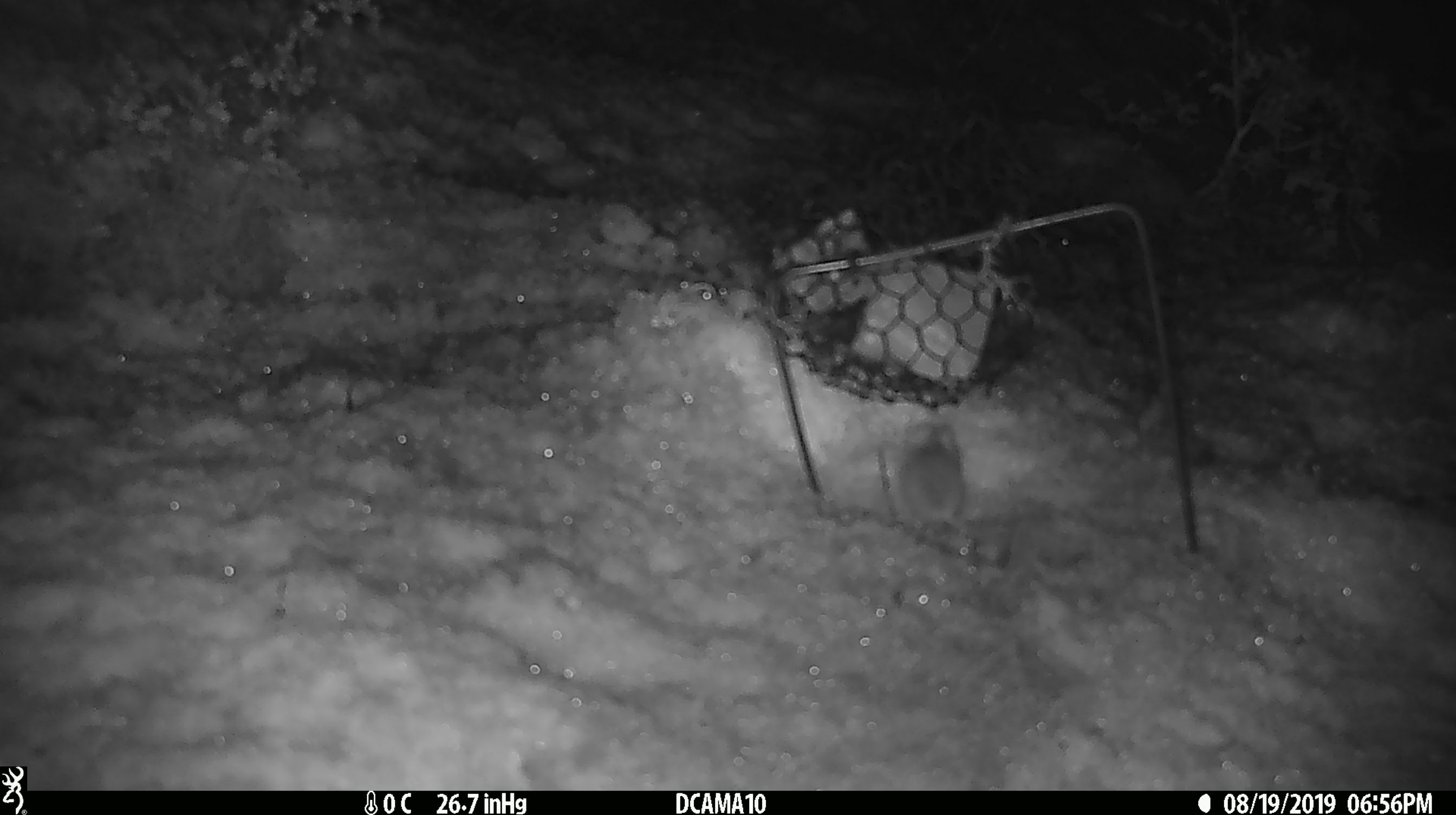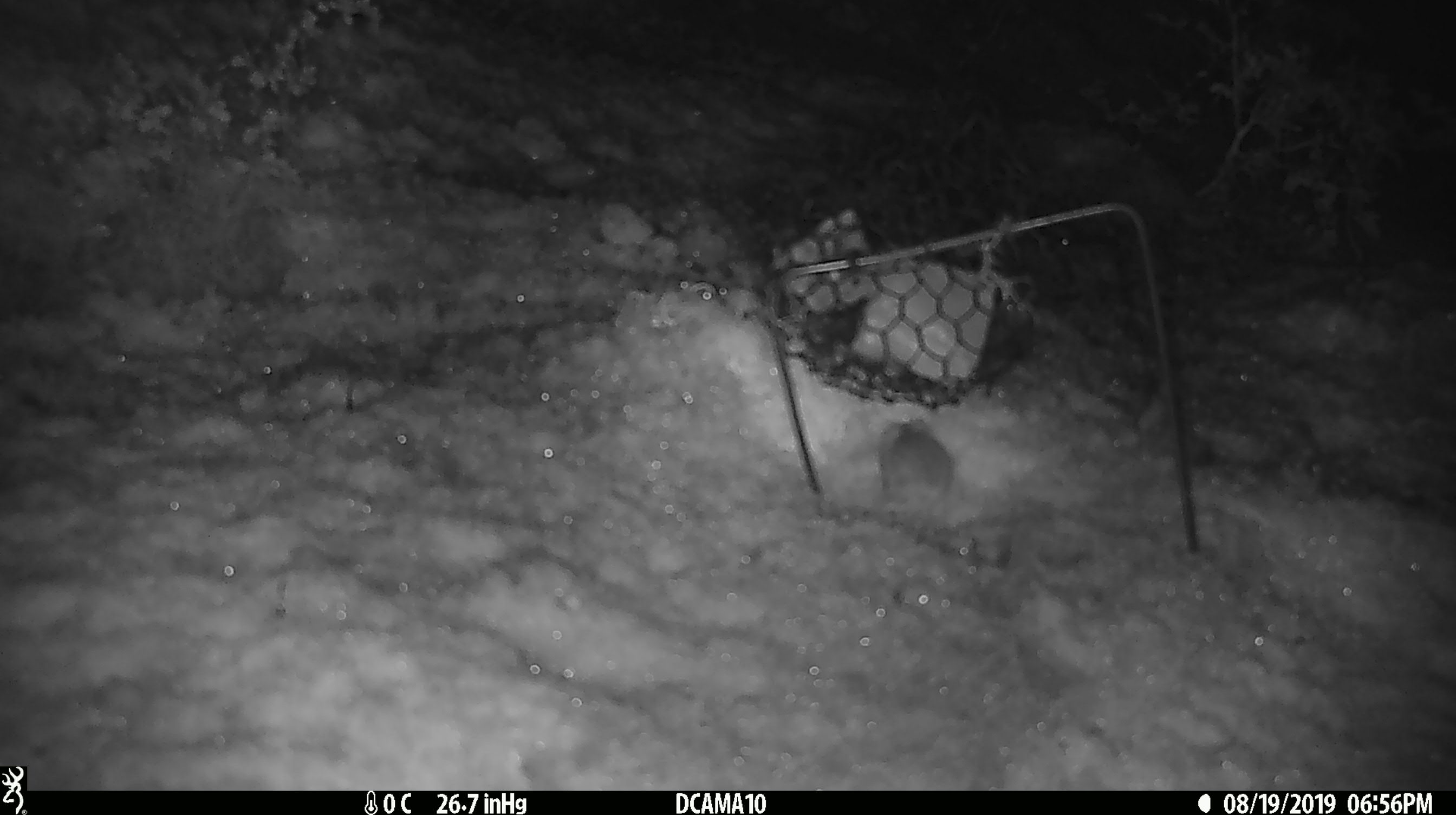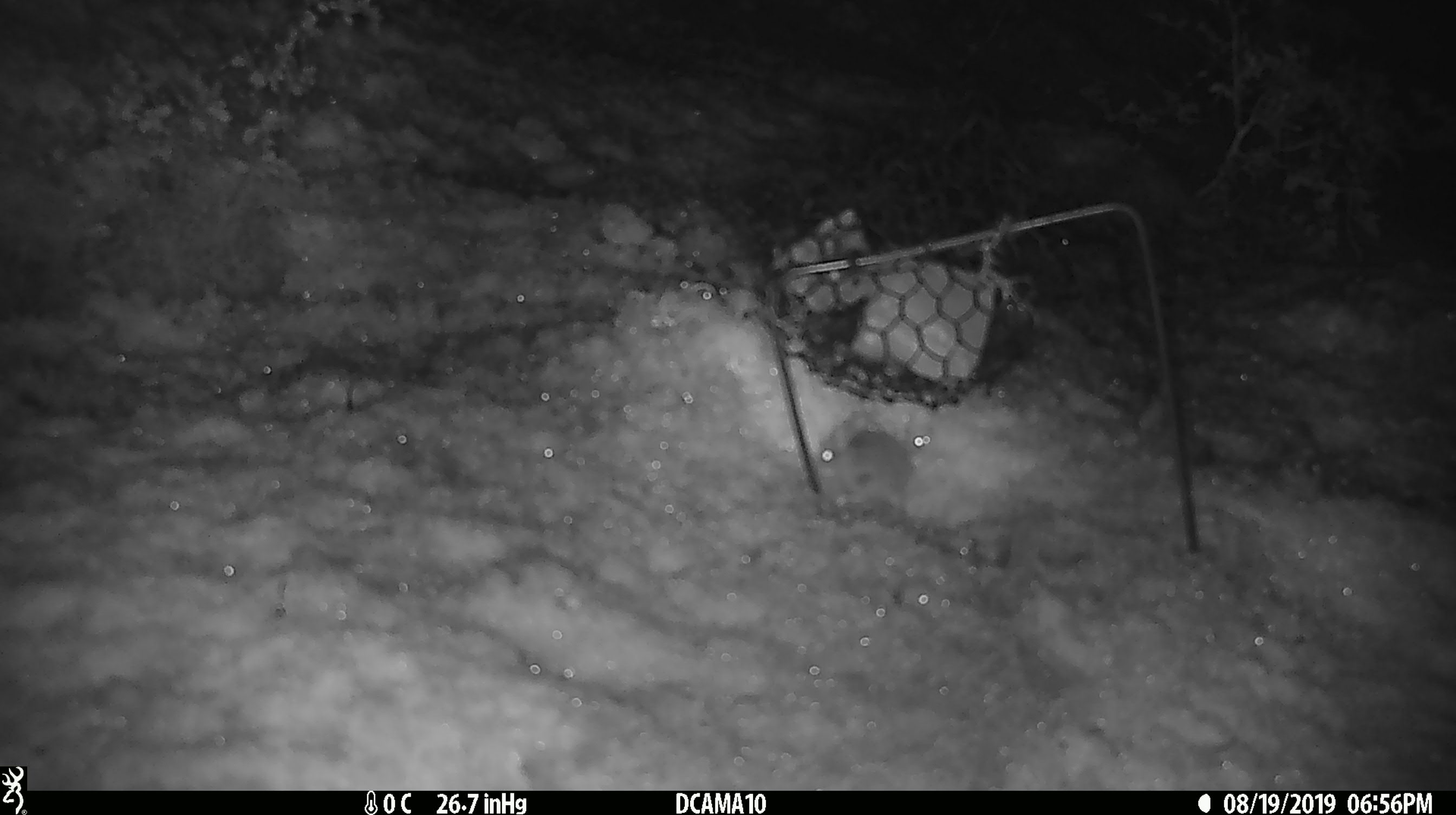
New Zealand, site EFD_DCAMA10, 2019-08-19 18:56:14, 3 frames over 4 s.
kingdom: Animalia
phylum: Chordata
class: Mammalia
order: Rodentia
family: Muridae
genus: Mus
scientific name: Mus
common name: mouse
Mouse (Mus).